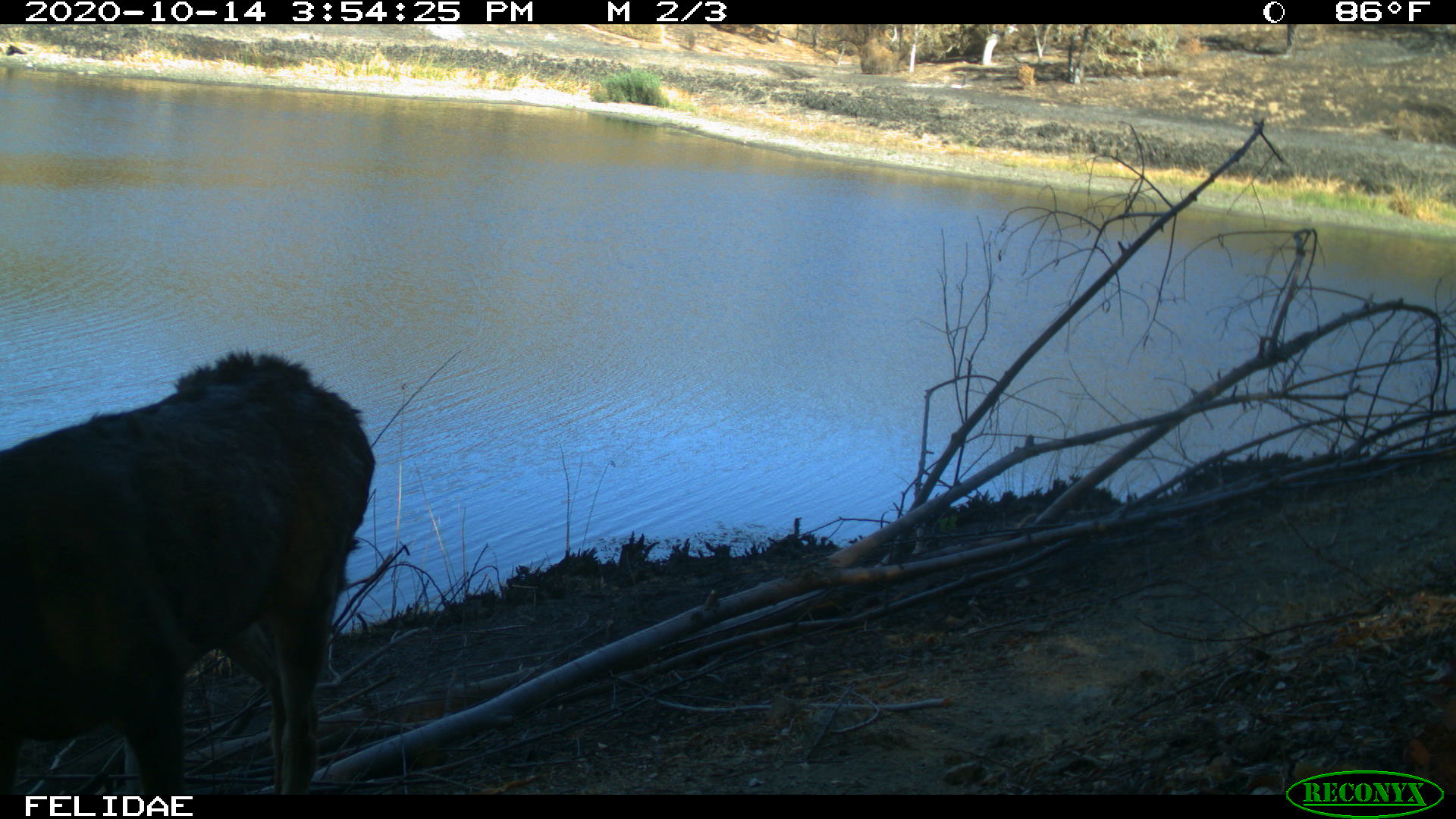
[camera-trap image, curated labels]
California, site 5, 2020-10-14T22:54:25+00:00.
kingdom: Animalia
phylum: Chordata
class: Mammalia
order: Artiodactyla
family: Cervidae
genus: Odocoileus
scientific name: Odocoileus hemionus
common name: mule deer